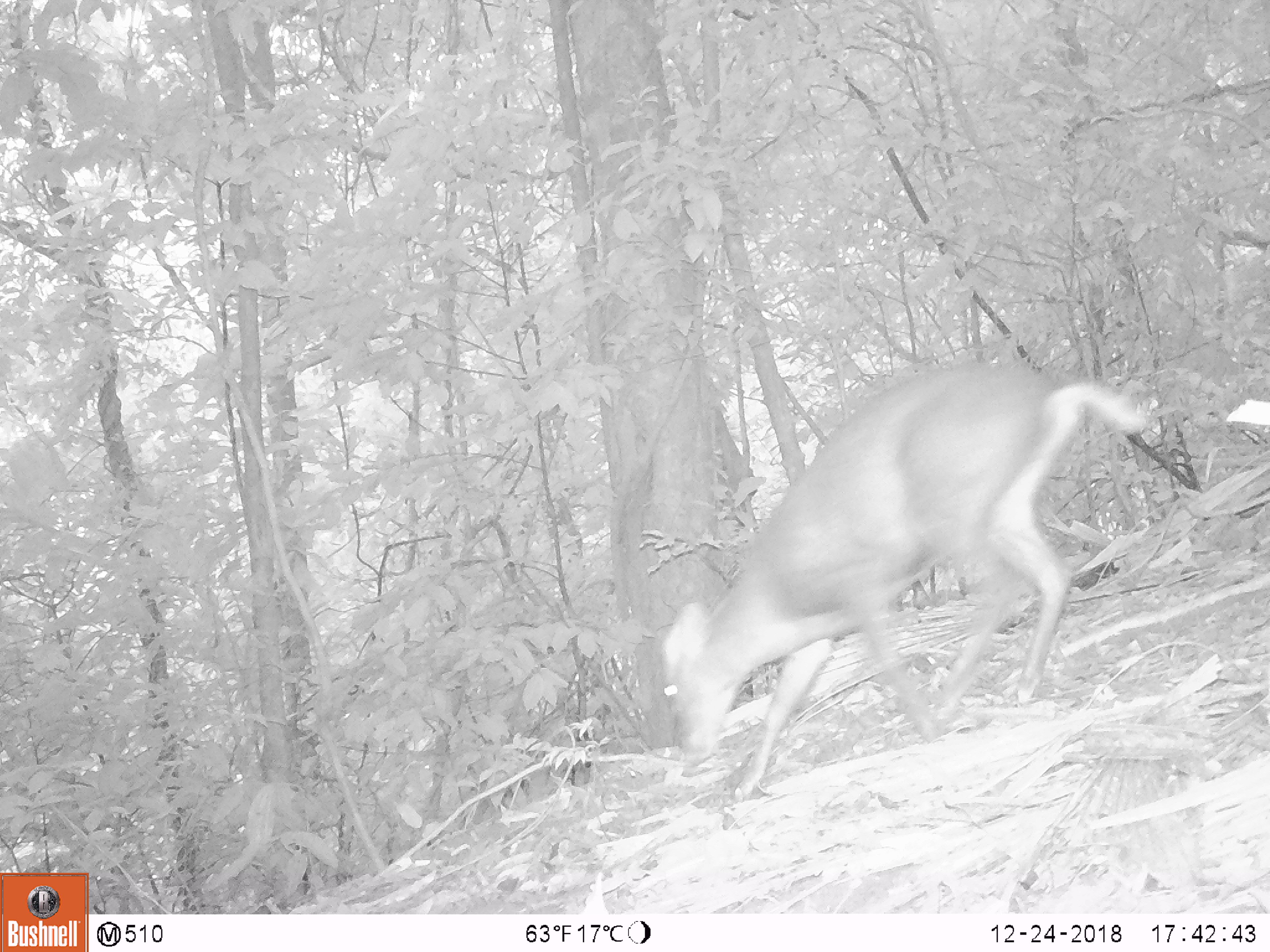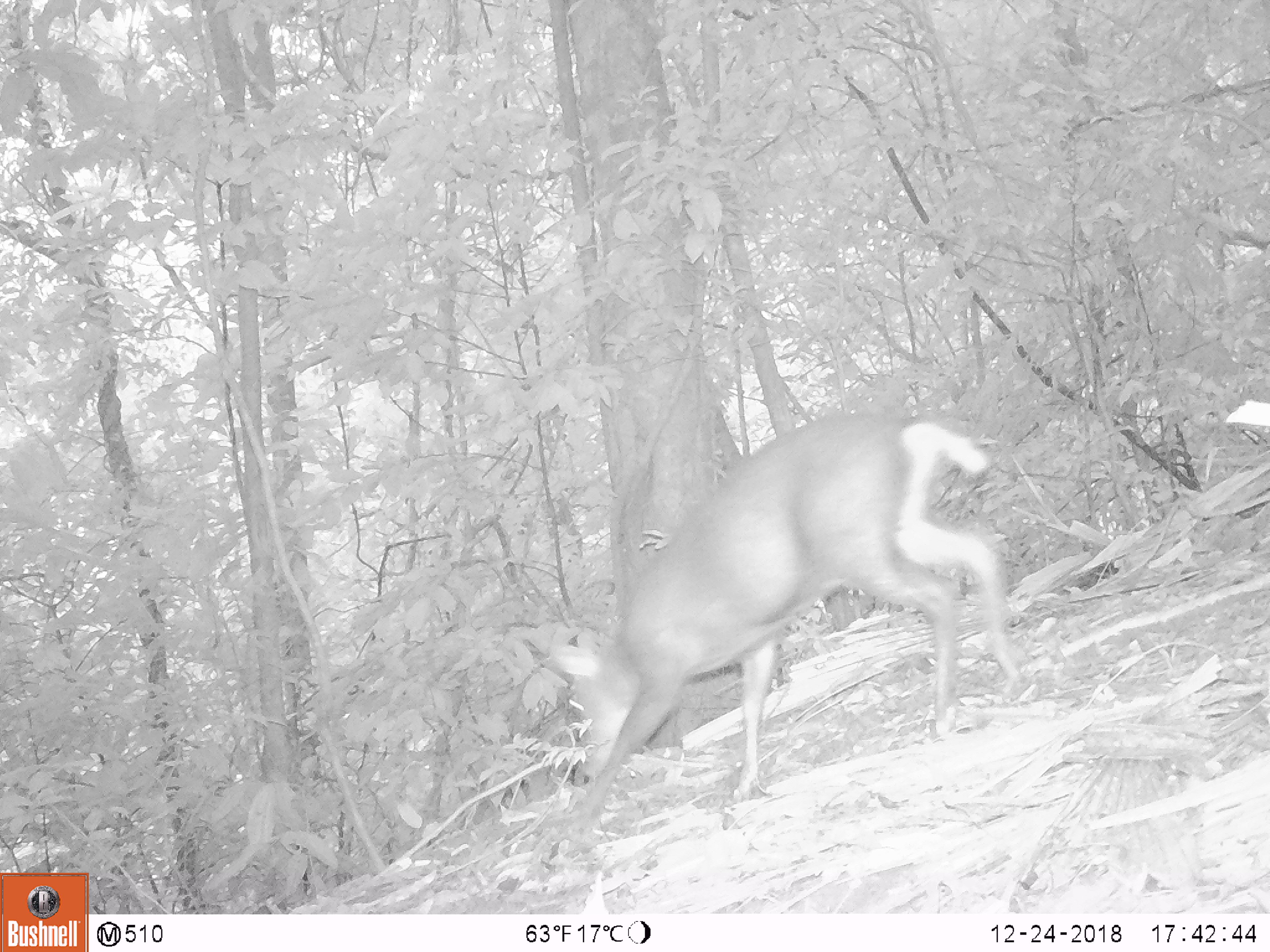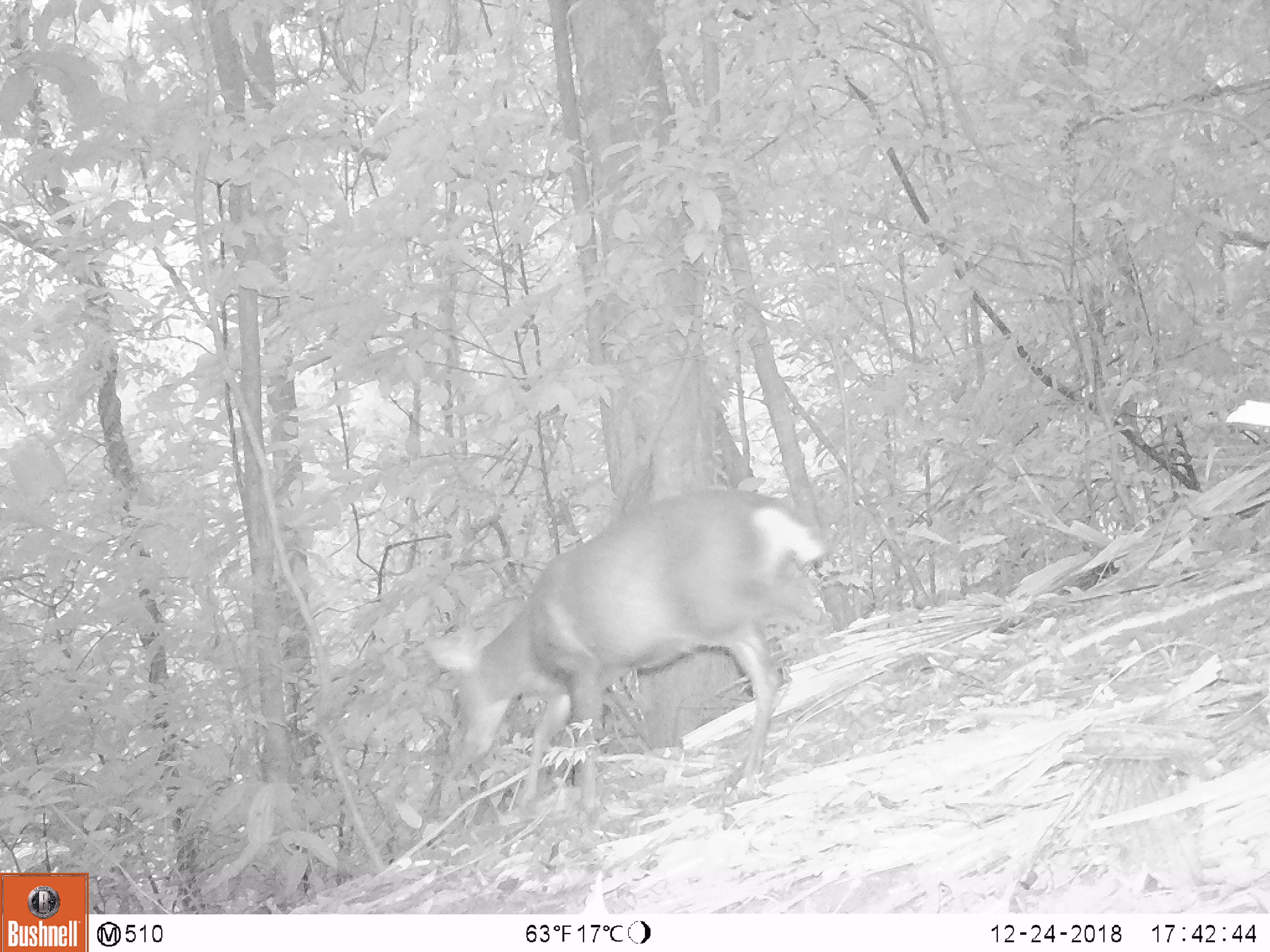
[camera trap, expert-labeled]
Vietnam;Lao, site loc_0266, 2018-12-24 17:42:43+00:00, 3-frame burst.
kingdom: Animalia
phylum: Chordata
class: Mammalia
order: Artiodactyla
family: Cervidae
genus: Muntiacus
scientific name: Muntiacus rooseveltorum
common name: roosevelt's muntjac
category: roosevelts muntjac group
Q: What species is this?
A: Roosevelts muntjac group (roosevelt's muntjac) (Muntiacus rooseveltorum).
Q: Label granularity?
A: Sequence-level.